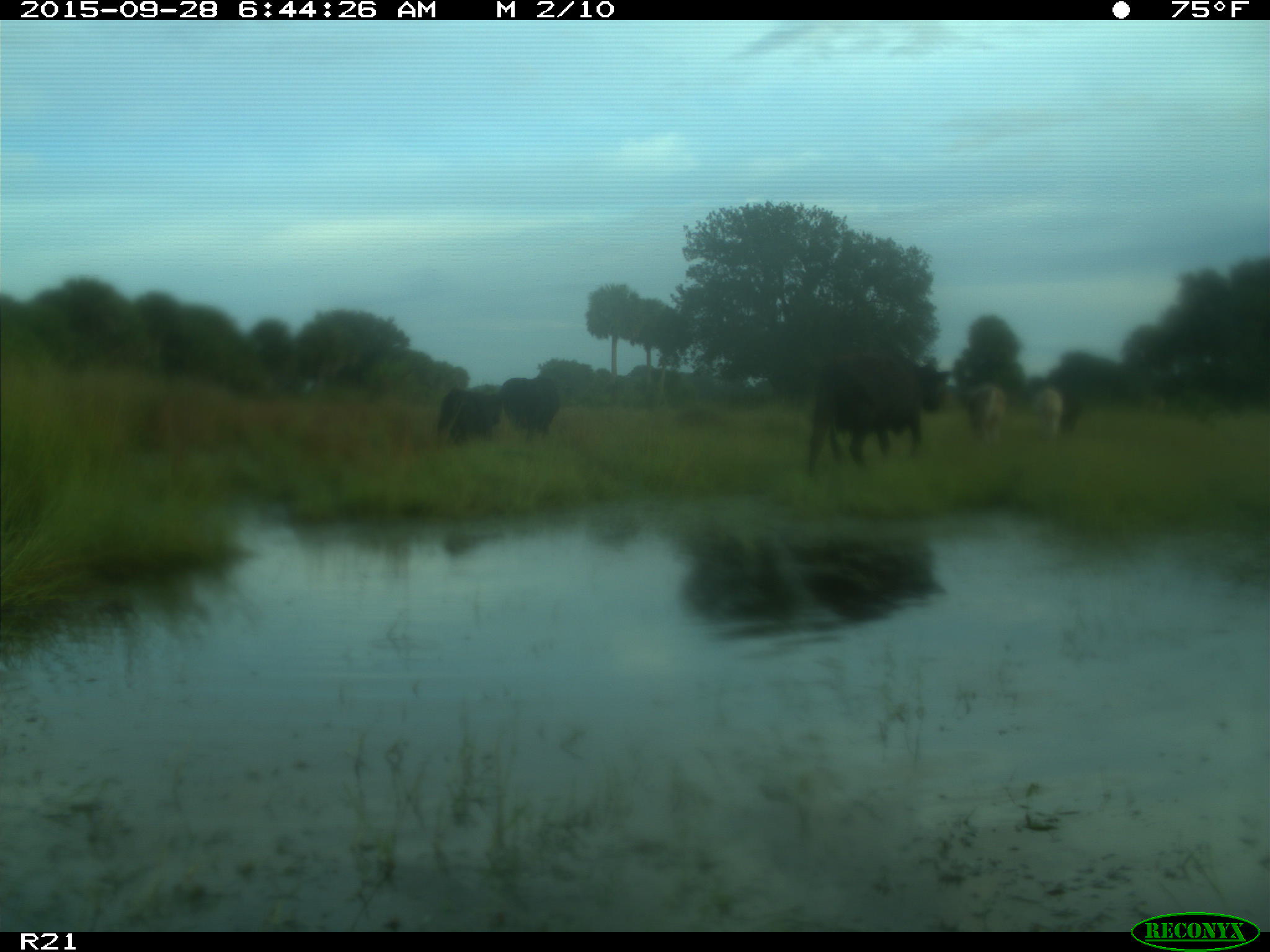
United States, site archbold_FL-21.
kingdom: Animalia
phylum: Chordata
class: Mammalia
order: Artiodactyla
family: Bovidae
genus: Bos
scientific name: Bos taurus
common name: domestic cow